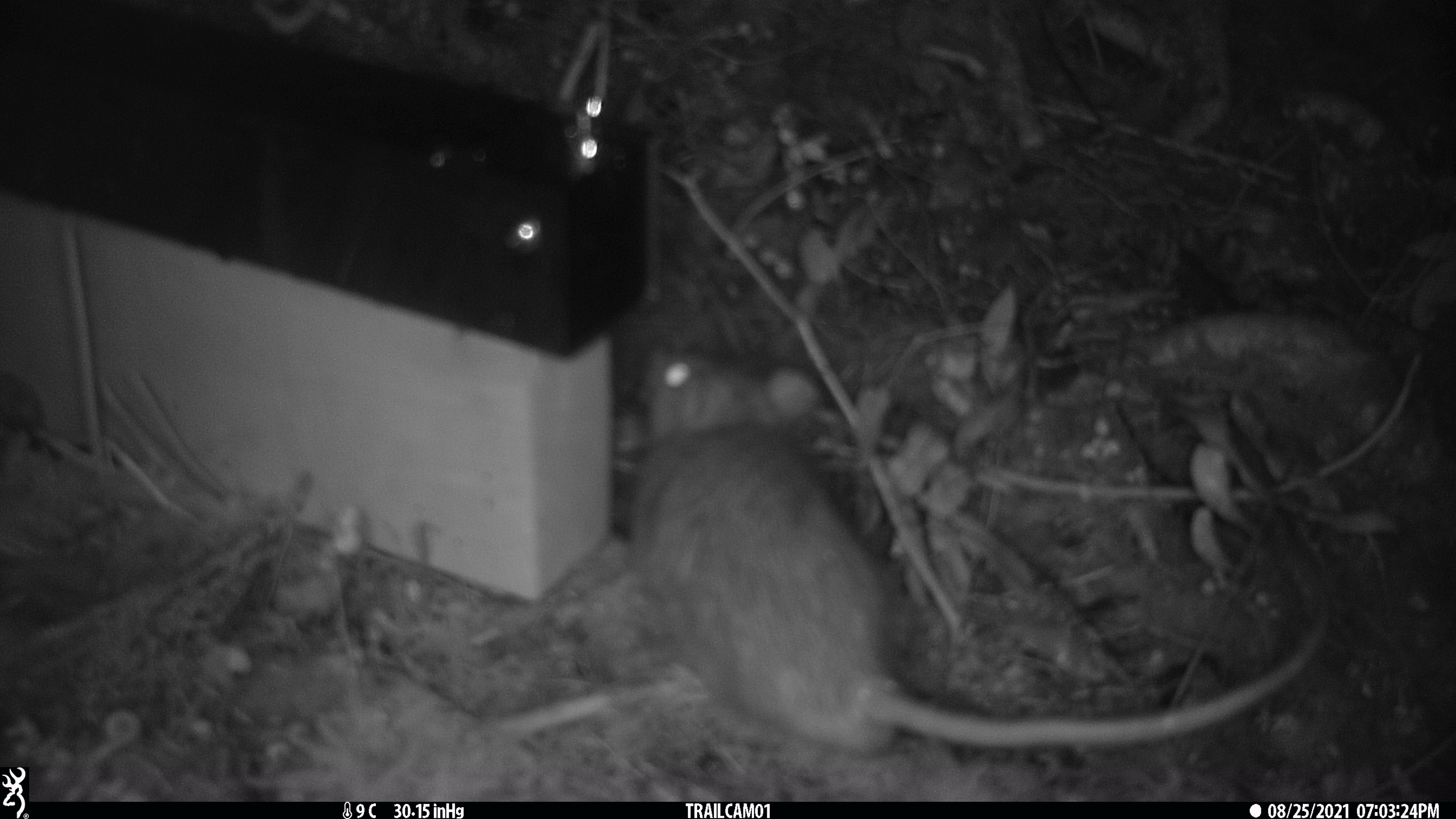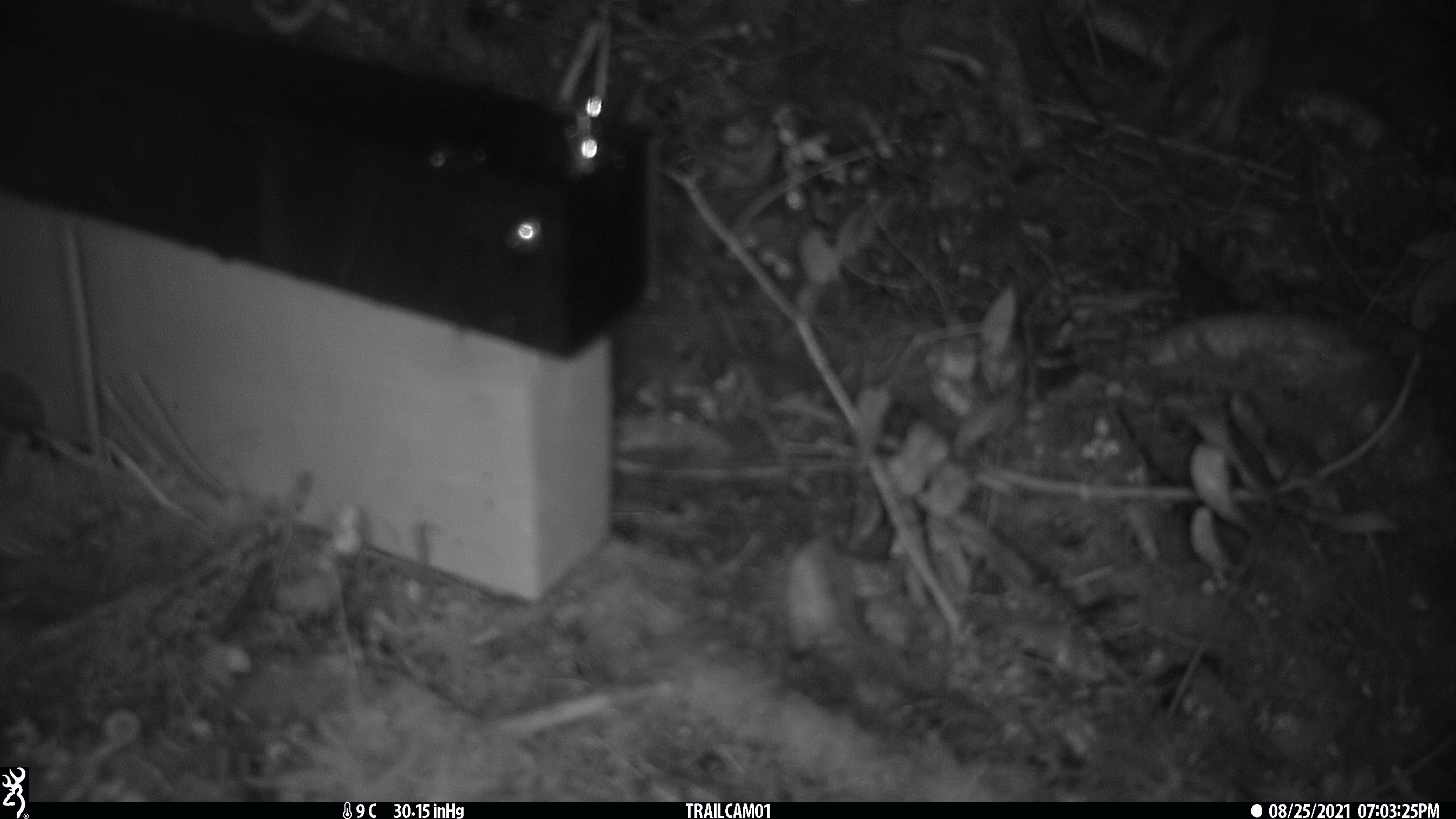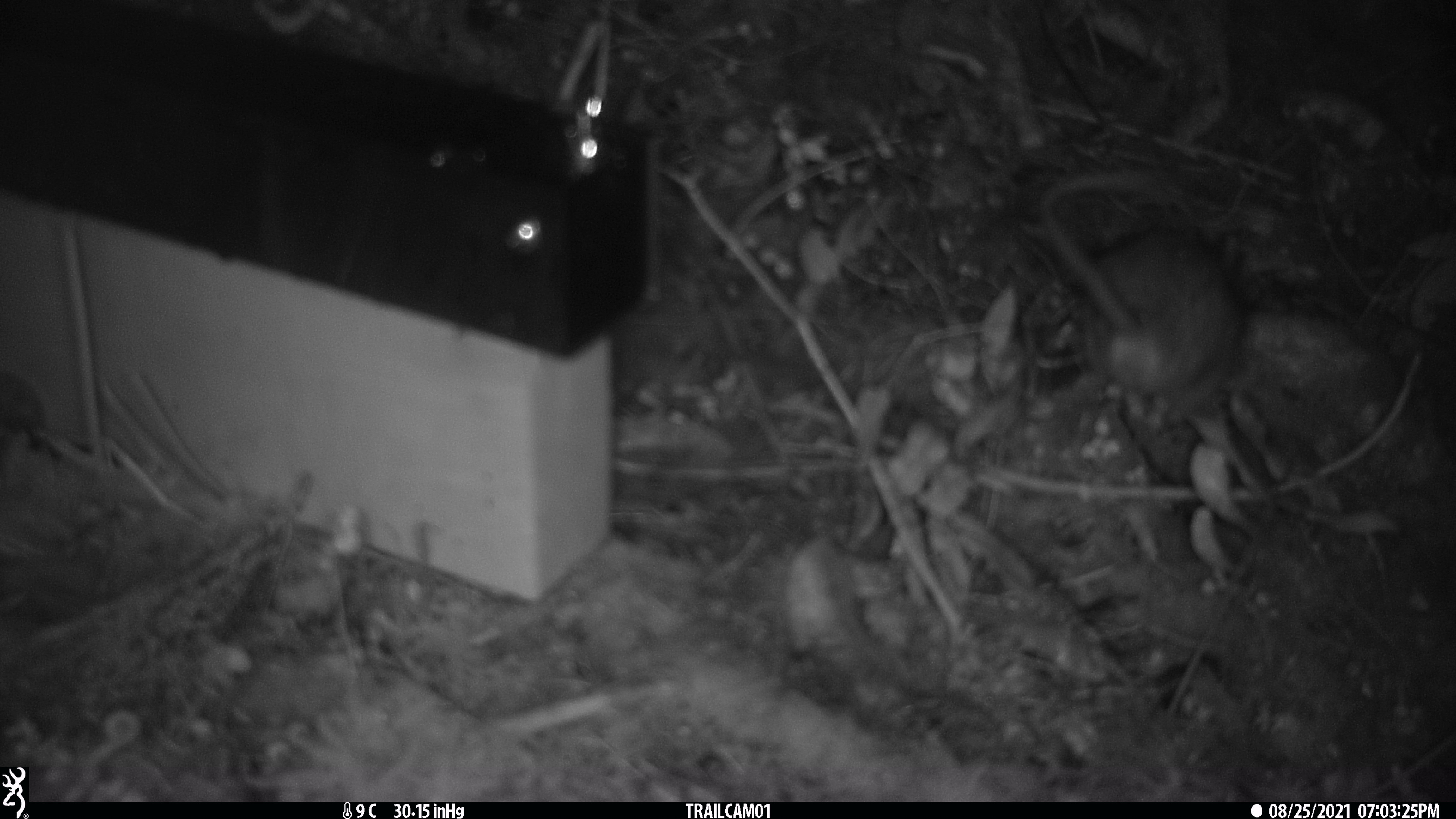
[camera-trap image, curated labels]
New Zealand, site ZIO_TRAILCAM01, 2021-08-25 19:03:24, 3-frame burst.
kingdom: Animalia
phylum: Chordata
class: Mammalia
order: Rodentia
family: Muridae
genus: Rattus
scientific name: Rattus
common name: rat